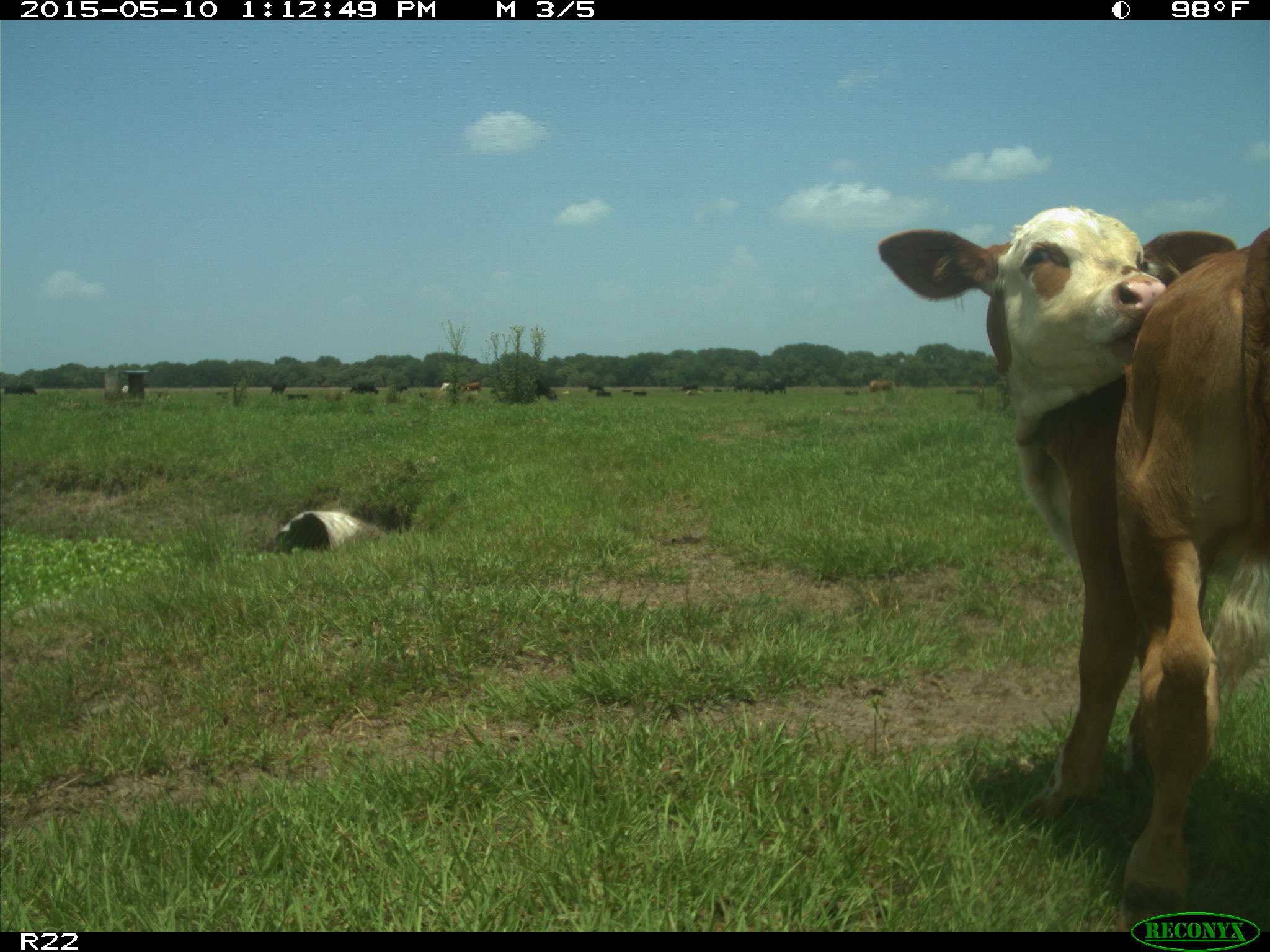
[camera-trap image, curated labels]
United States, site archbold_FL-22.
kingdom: Animalia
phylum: Chordata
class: Mammalia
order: Artiodactyla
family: Bovidae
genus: Bos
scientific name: Bos taurus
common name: domestic cow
Bos taurus (domestic cow).